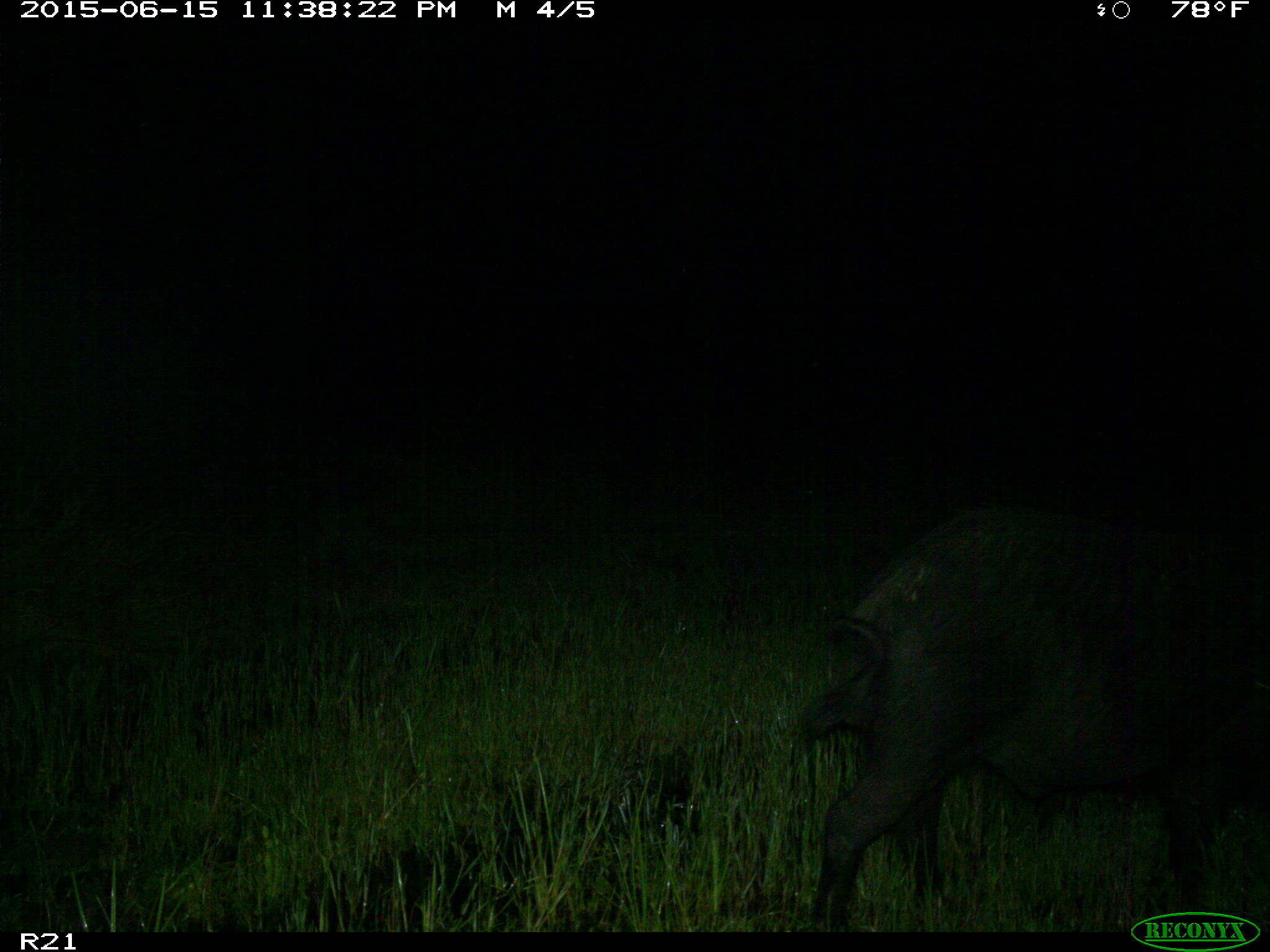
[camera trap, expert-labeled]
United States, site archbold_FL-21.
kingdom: Animalia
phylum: Chordata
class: Mammalia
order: Artiodactyla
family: Suidae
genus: Sus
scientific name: Sus scrofa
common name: wild boar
Sus scrofa (wild boar).